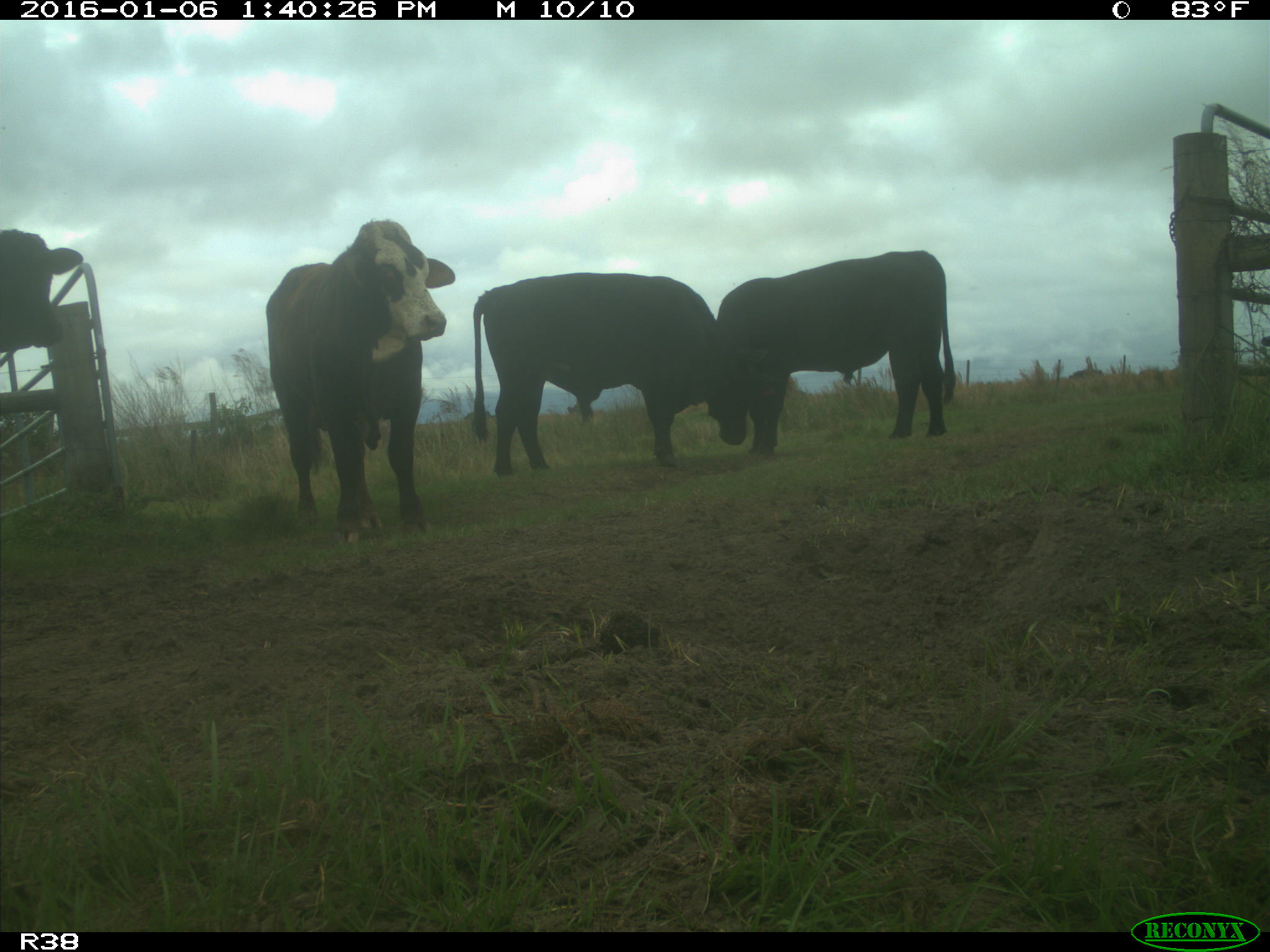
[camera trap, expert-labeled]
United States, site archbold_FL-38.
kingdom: Animalia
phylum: Chordata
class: Mammalia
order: Artiodactyla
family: Bovidae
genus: Bos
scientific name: Bos taurus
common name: domestic cow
Bos taurus (domestic cow).